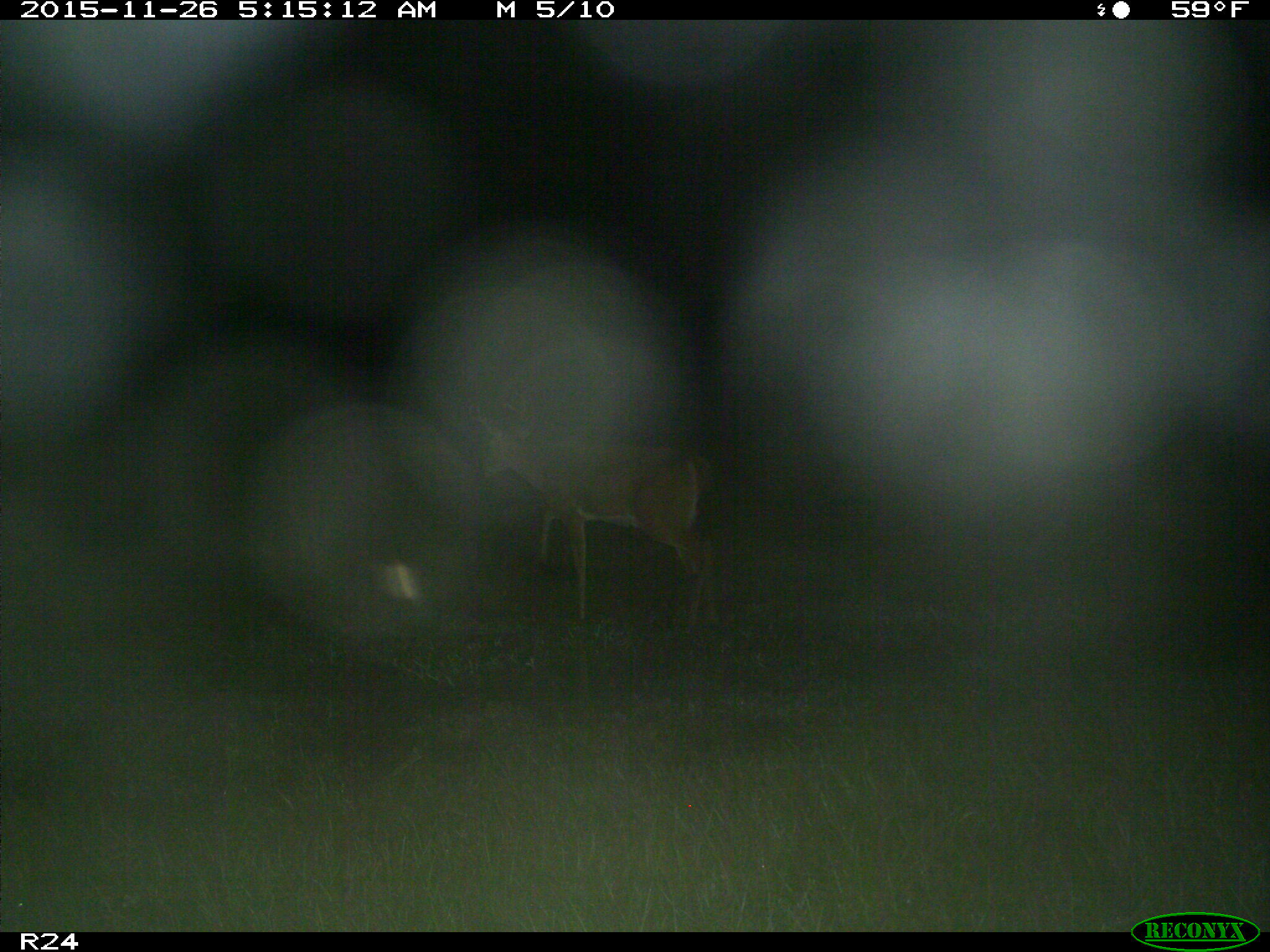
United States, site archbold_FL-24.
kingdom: Animalia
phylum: Chordata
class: Mammalia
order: Artiodactyla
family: Cervidae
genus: Odocoileus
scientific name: Odocoileus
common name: deer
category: unidentified deer